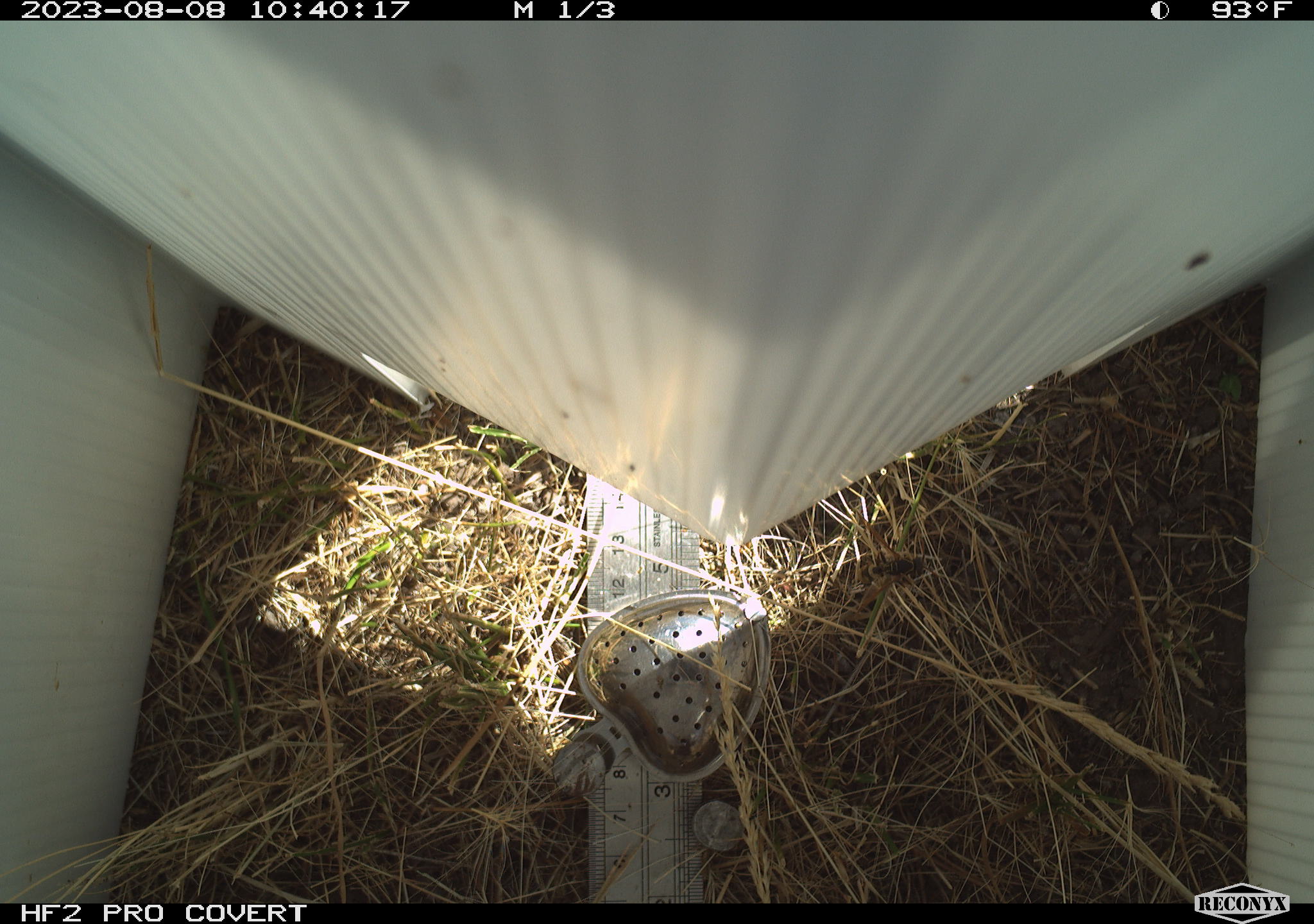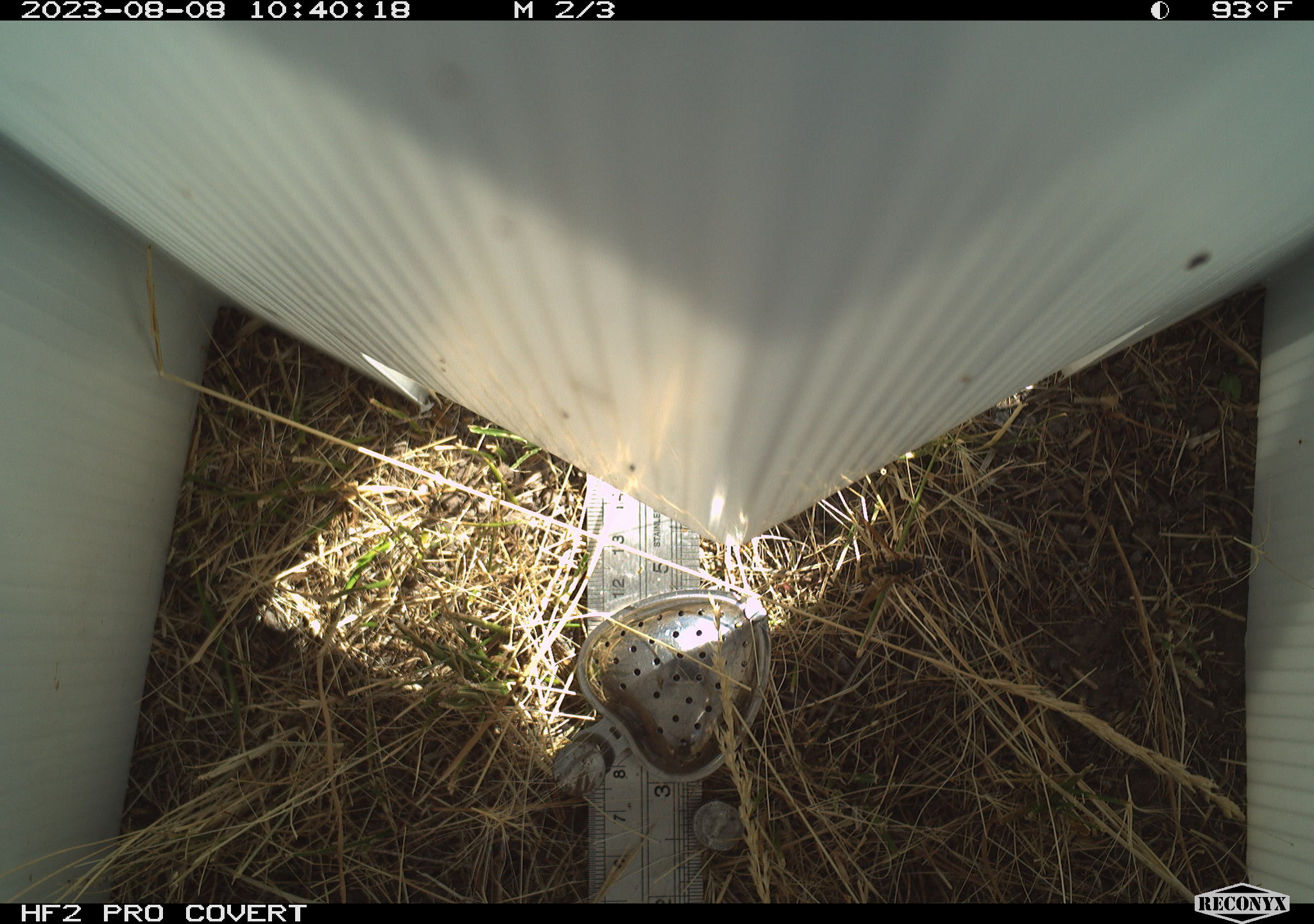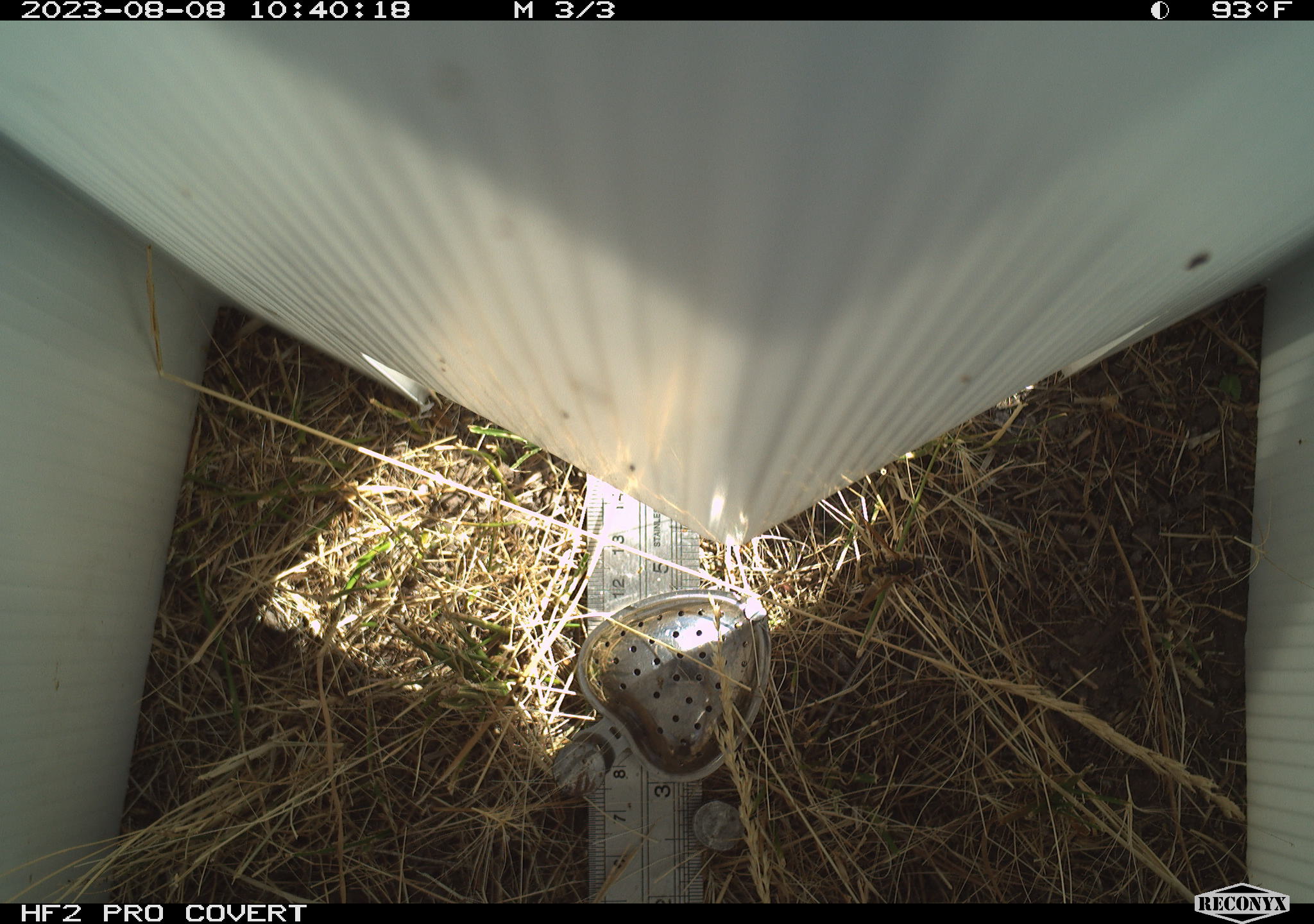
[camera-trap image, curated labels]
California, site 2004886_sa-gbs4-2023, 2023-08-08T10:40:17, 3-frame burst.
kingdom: Animalia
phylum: Arthropoda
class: Insecta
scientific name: Insecta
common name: insect